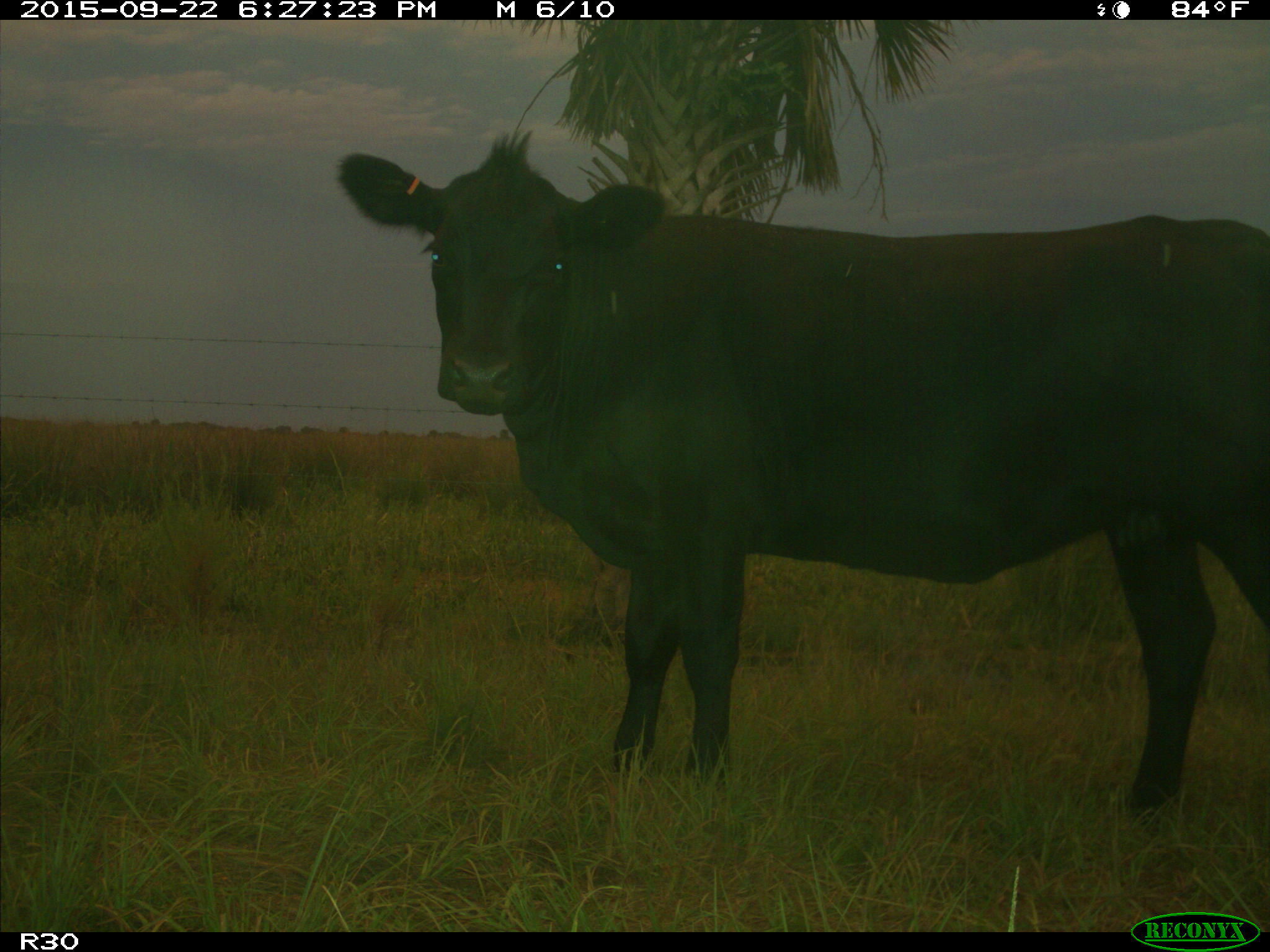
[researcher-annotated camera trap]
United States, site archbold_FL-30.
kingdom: Animalia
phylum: Chordata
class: Mammalia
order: Artiodactyla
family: Bovidae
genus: Bos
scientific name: Bos taurus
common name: domestic cow